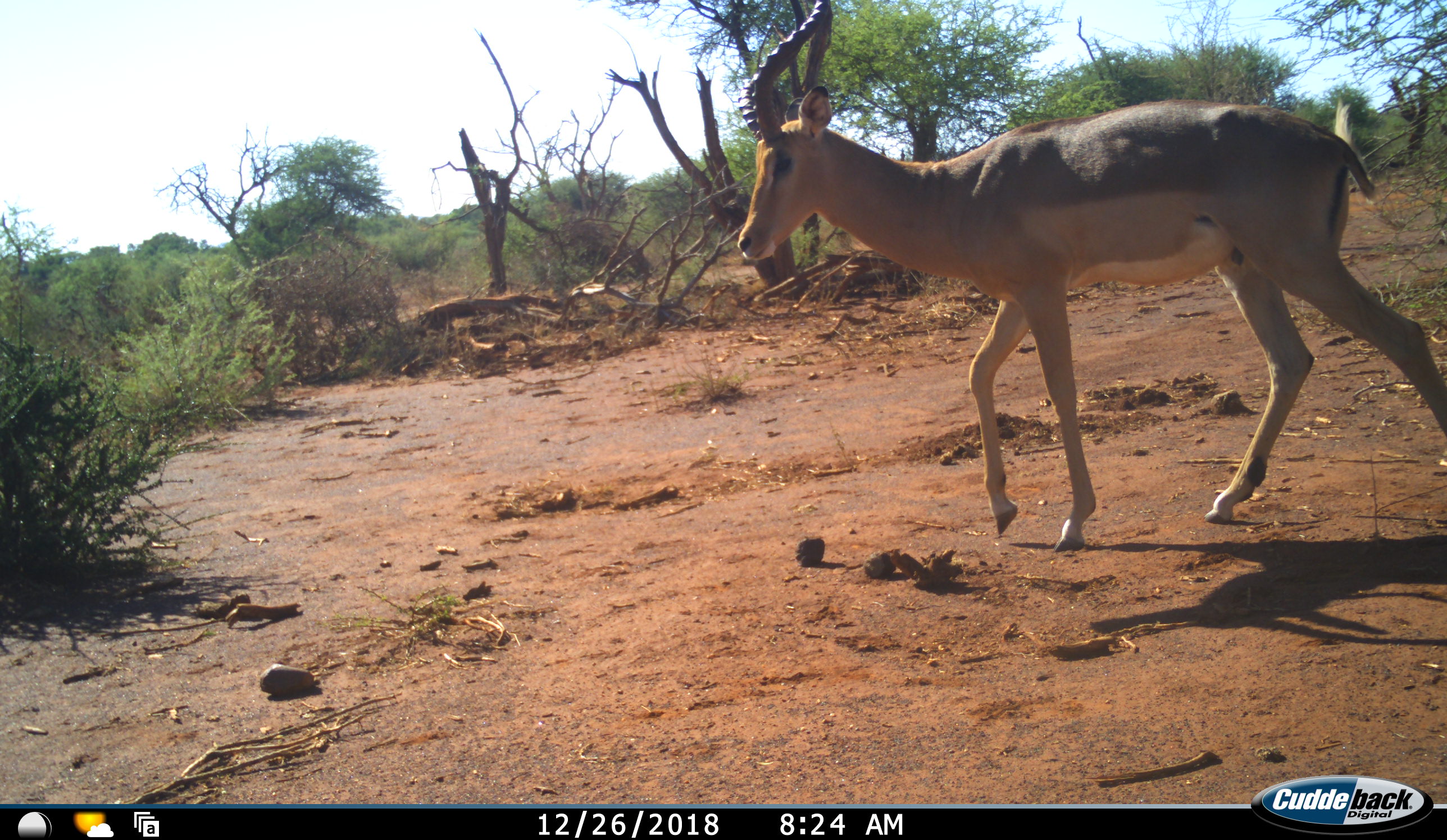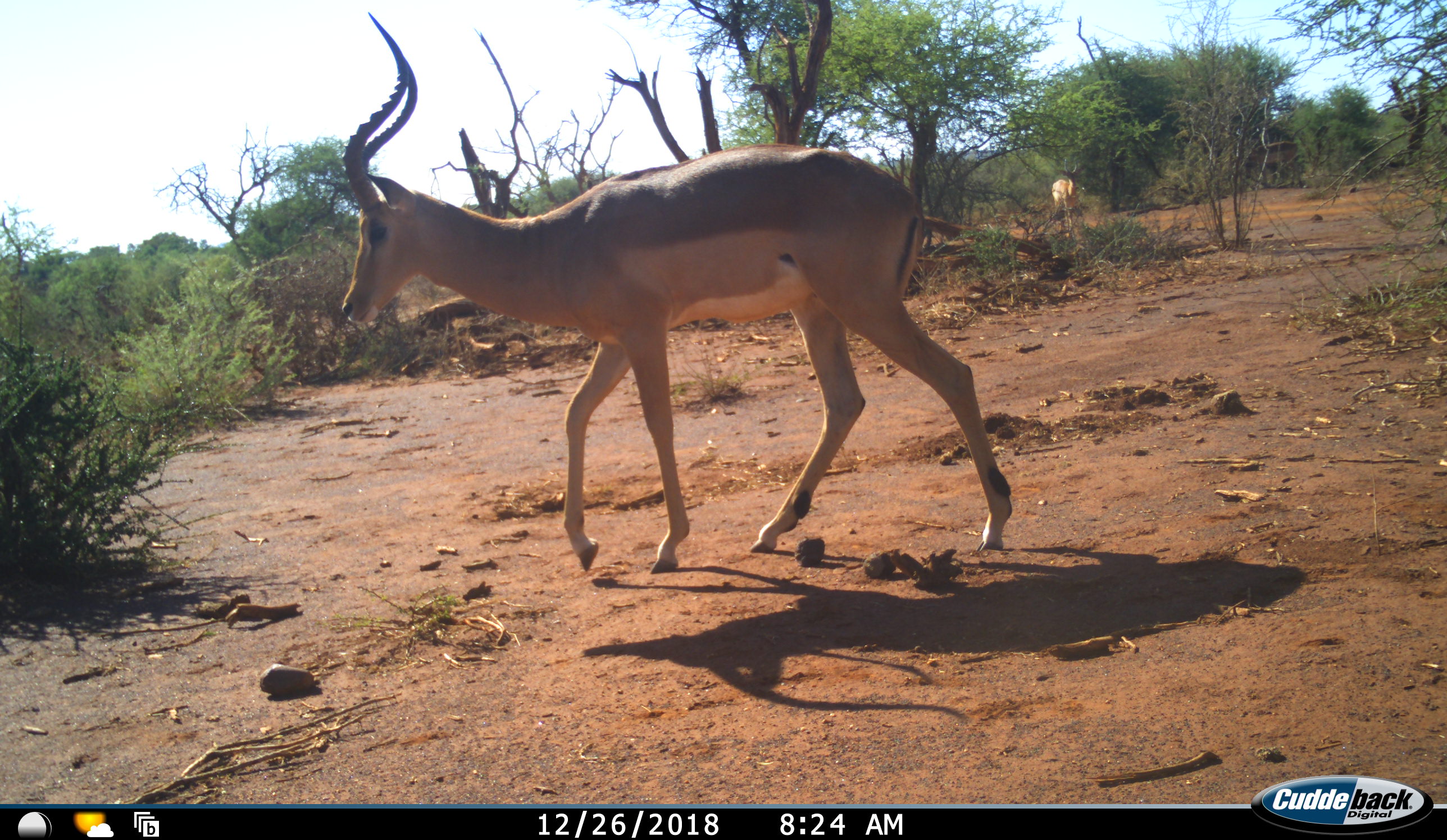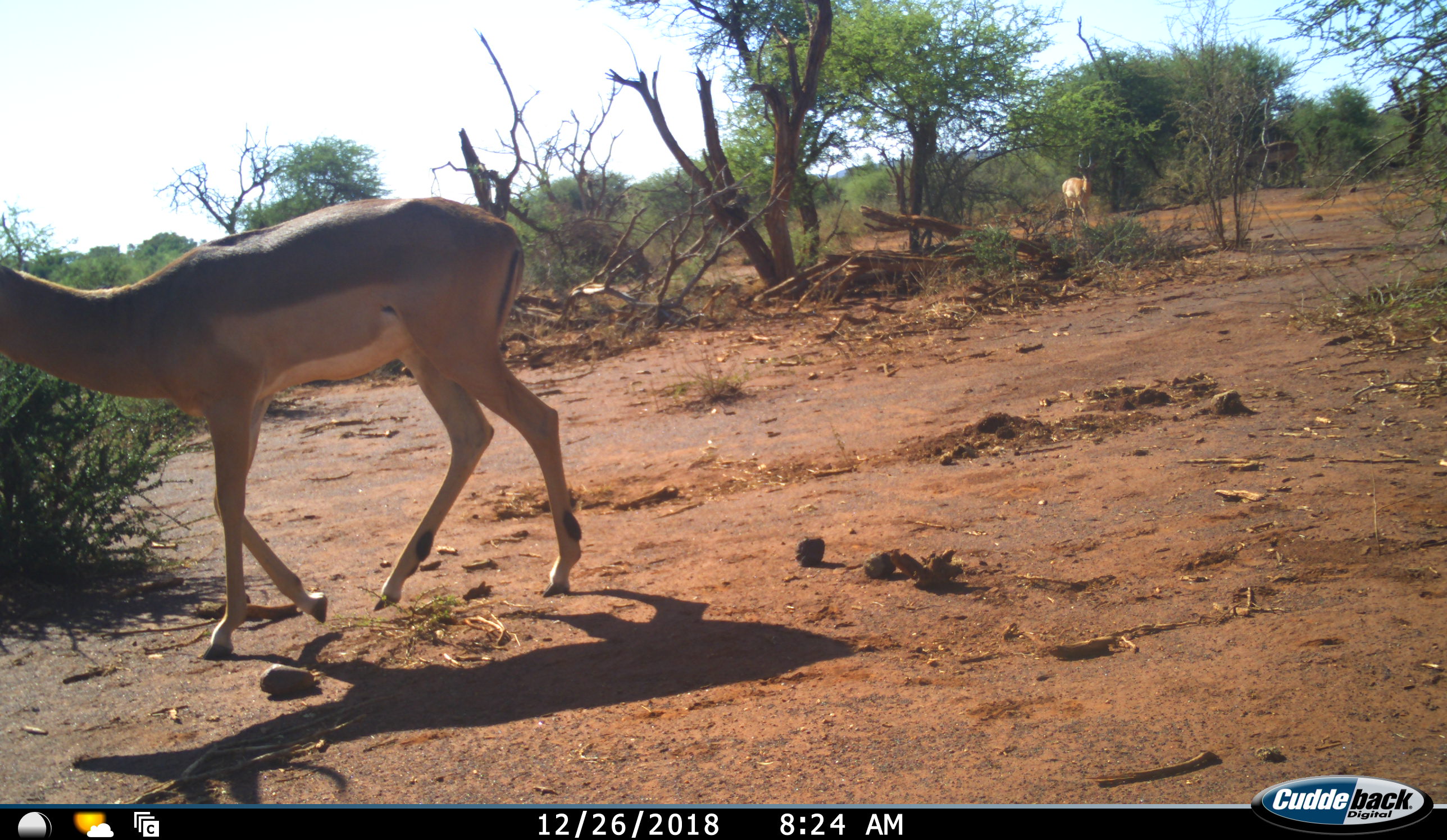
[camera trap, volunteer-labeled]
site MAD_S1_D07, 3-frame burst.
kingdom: Animalia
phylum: Chordata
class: Mammalia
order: Artiodactyla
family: Bovidae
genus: Aepyceros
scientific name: Aepyceros melampus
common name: impala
Impala (Aepyceros melampus), count 2. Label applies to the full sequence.